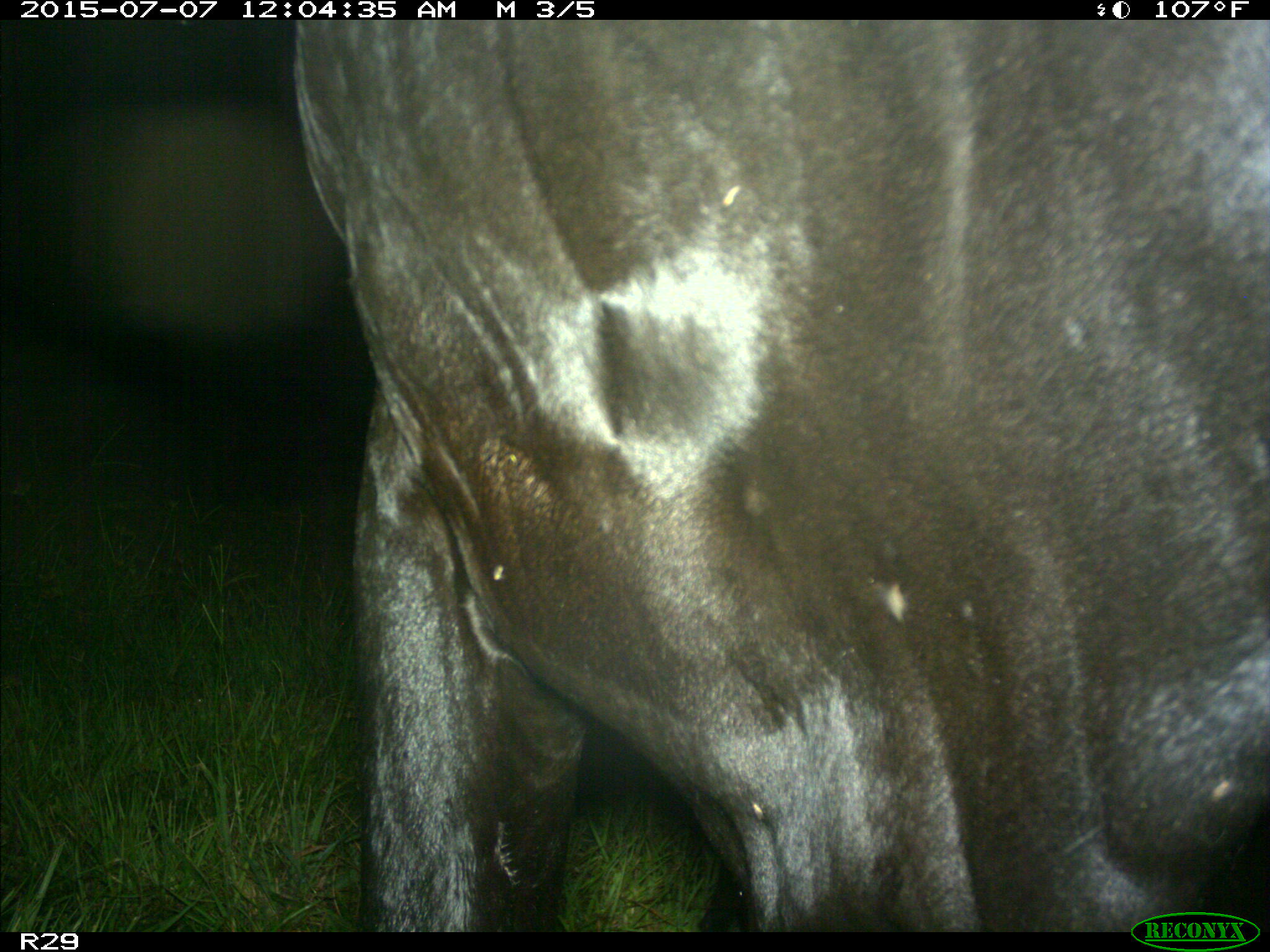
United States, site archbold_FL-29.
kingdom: Animalia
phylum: Chordata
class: Mammalia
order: Artiodactyla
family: Bovidae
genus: Bos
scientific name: Bos taurus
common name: domestic cow